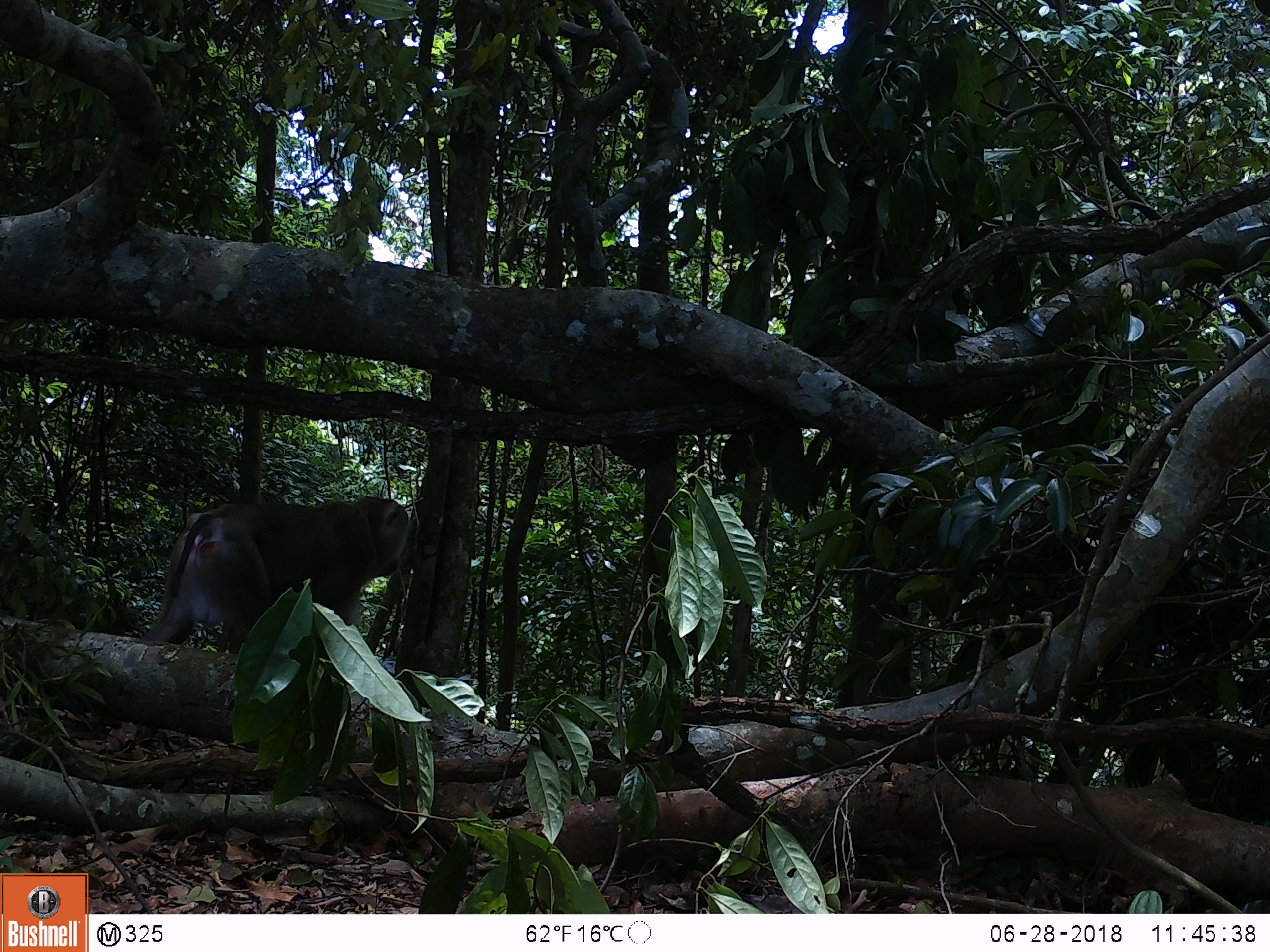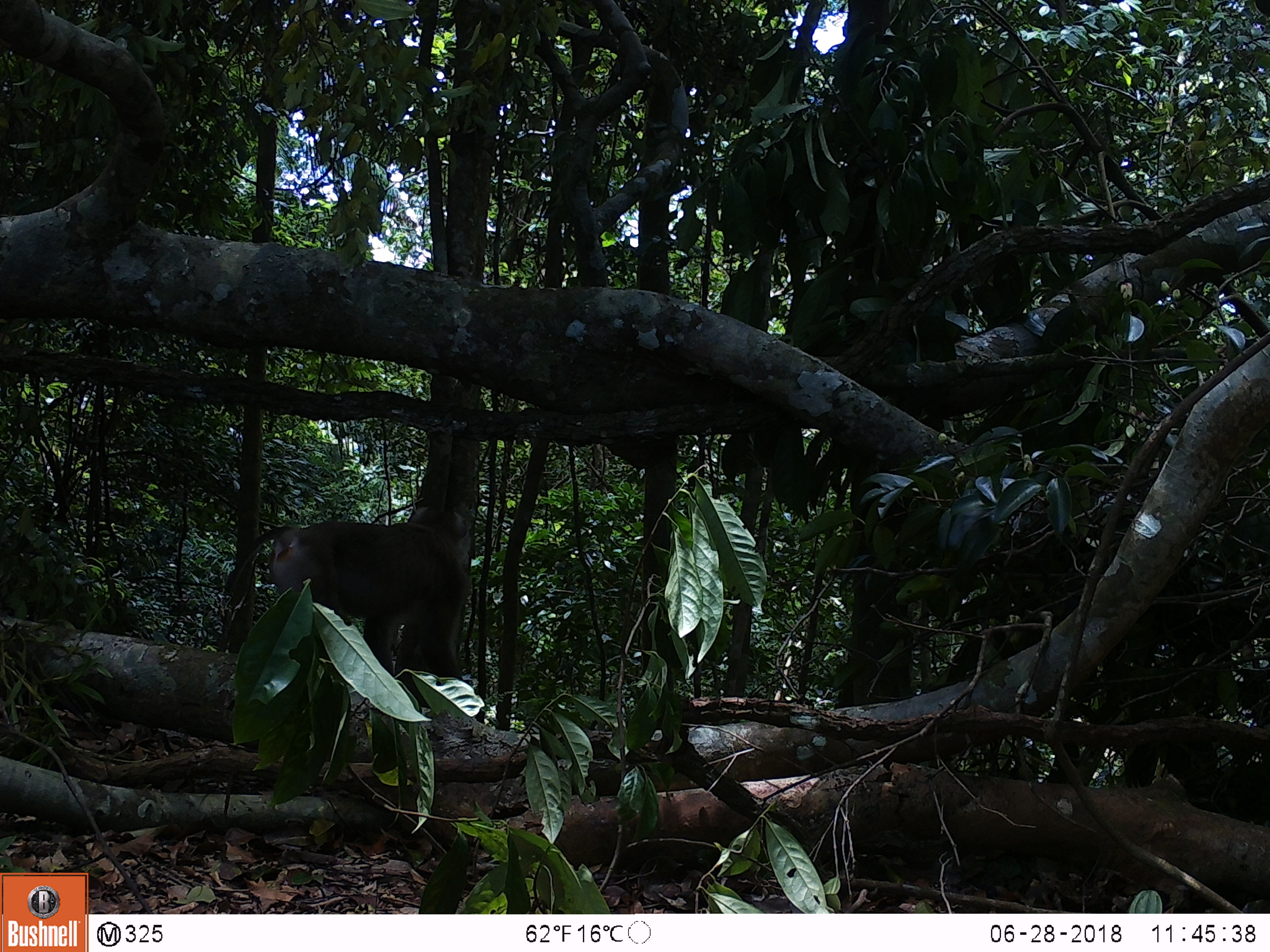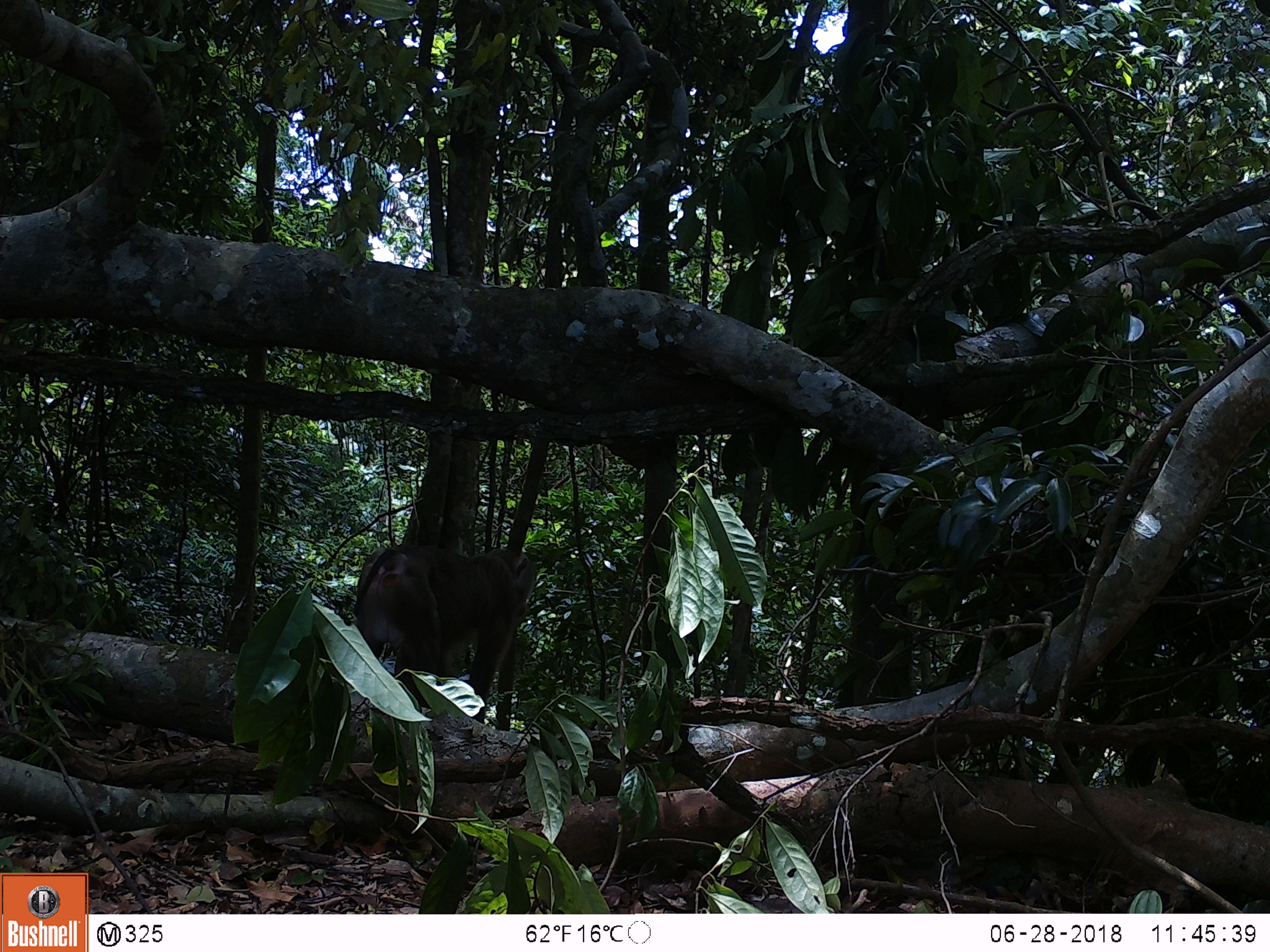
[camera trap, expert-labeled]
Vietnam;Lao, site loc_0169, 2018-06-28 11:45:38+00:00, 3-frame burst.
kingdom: Animalia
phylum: Chordata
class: Mammalia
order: Primates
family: Cercopithecidae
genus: Macaca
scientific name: Macaca nemestrina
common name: pig-tailed macaque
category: pig tailed macaque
Pig tailed macaque (pig-tailed macaque) (Macaca nemestrina). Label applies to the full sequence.